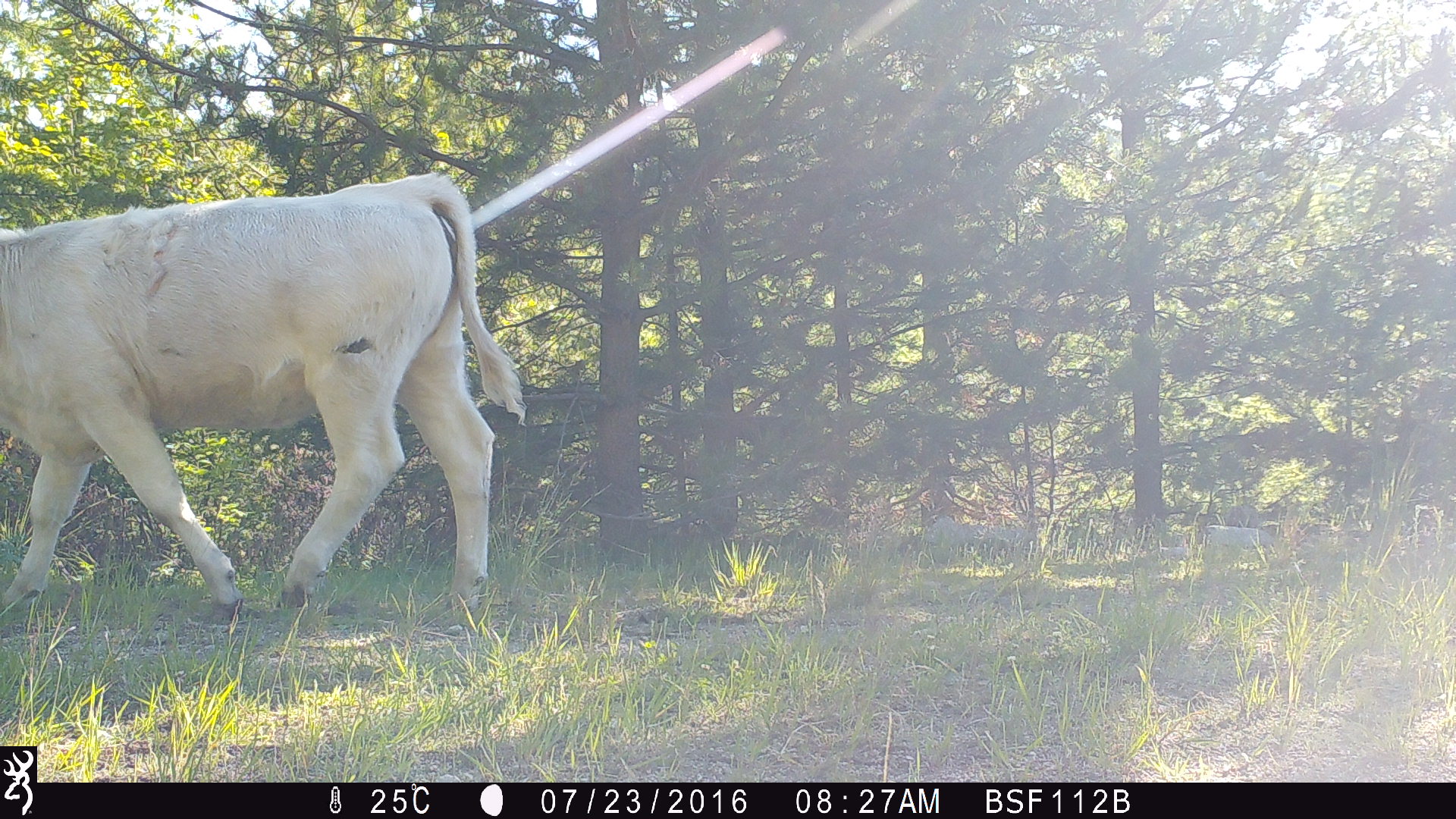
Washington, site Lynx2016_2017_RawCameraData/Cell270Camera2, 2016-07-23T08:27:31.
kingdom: Animalia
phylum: Chordata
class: Mammalia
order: Artiodactyla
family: Bovidae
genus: Bos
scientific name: Bos taurus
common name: domestic cattle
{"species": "domestic cattle (Bos taurus)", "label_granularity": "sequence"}